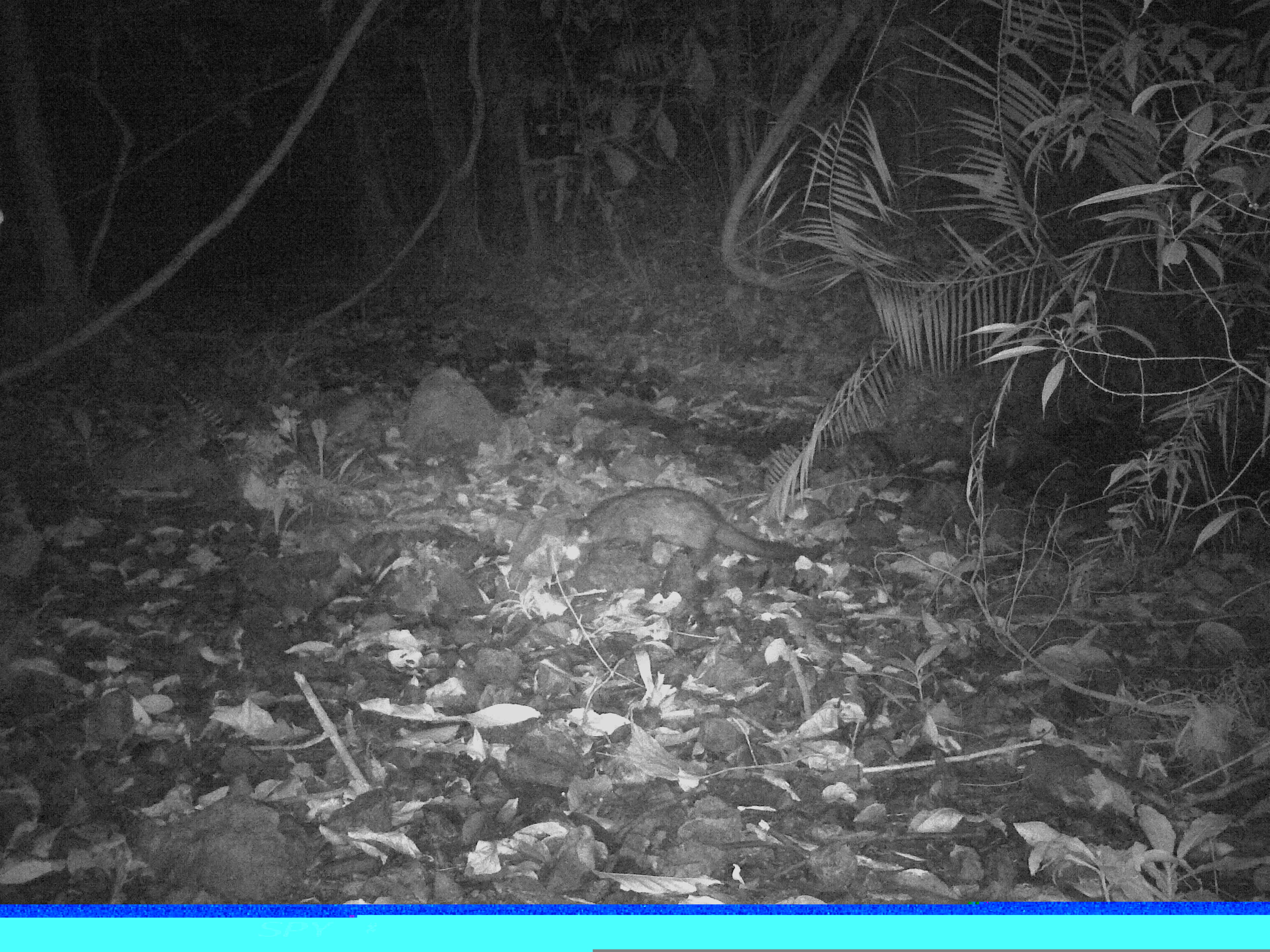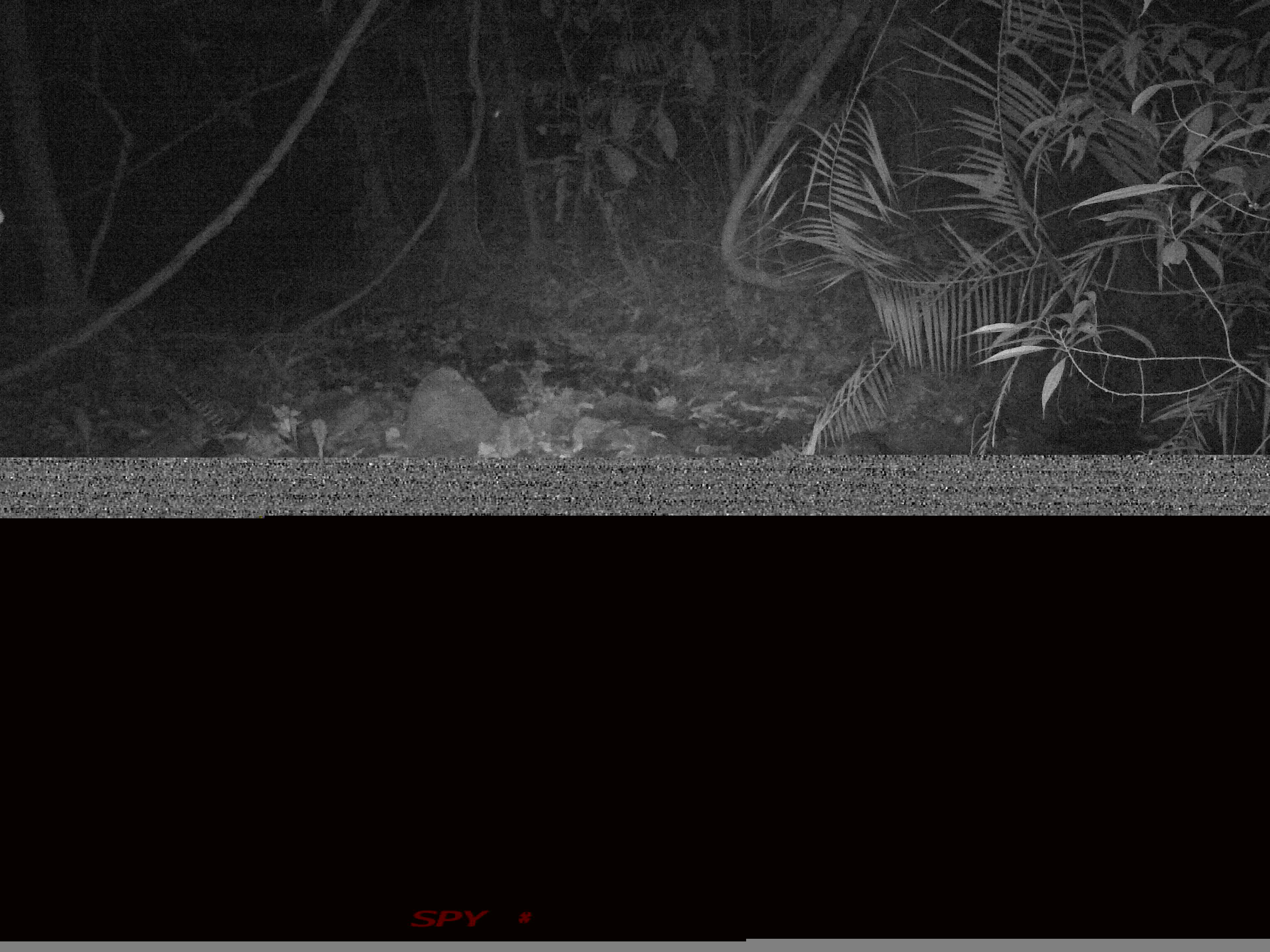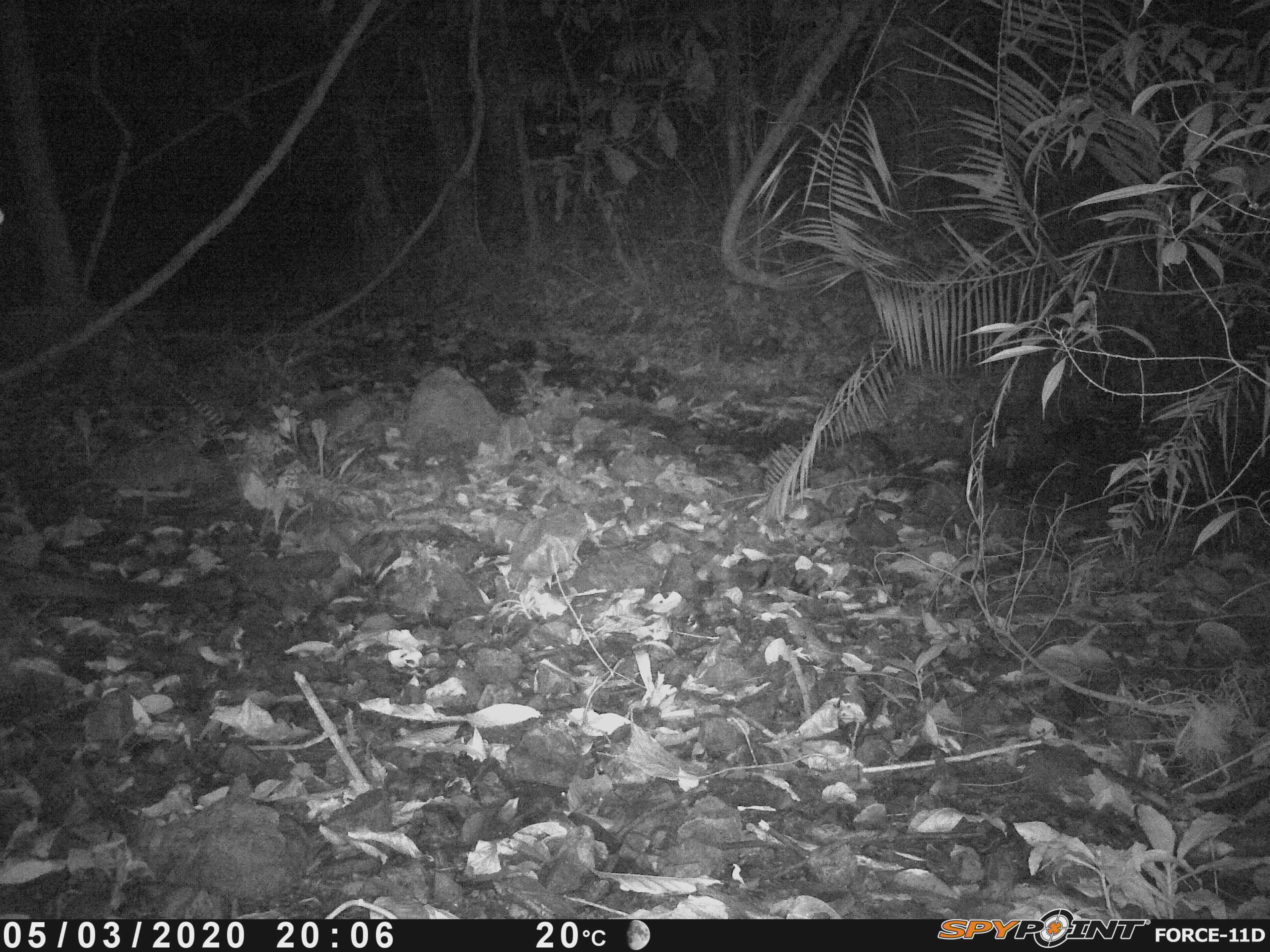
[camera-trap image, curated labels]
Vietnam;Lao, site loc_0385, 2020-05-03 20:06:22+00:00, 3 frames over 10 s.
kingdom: Animalia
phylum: Chordata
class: Mammalia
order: Carnivora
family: Viverridae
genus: Paradoxurus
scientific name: Paradoxurus hermaphroditus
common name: common palm civet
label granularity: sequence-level